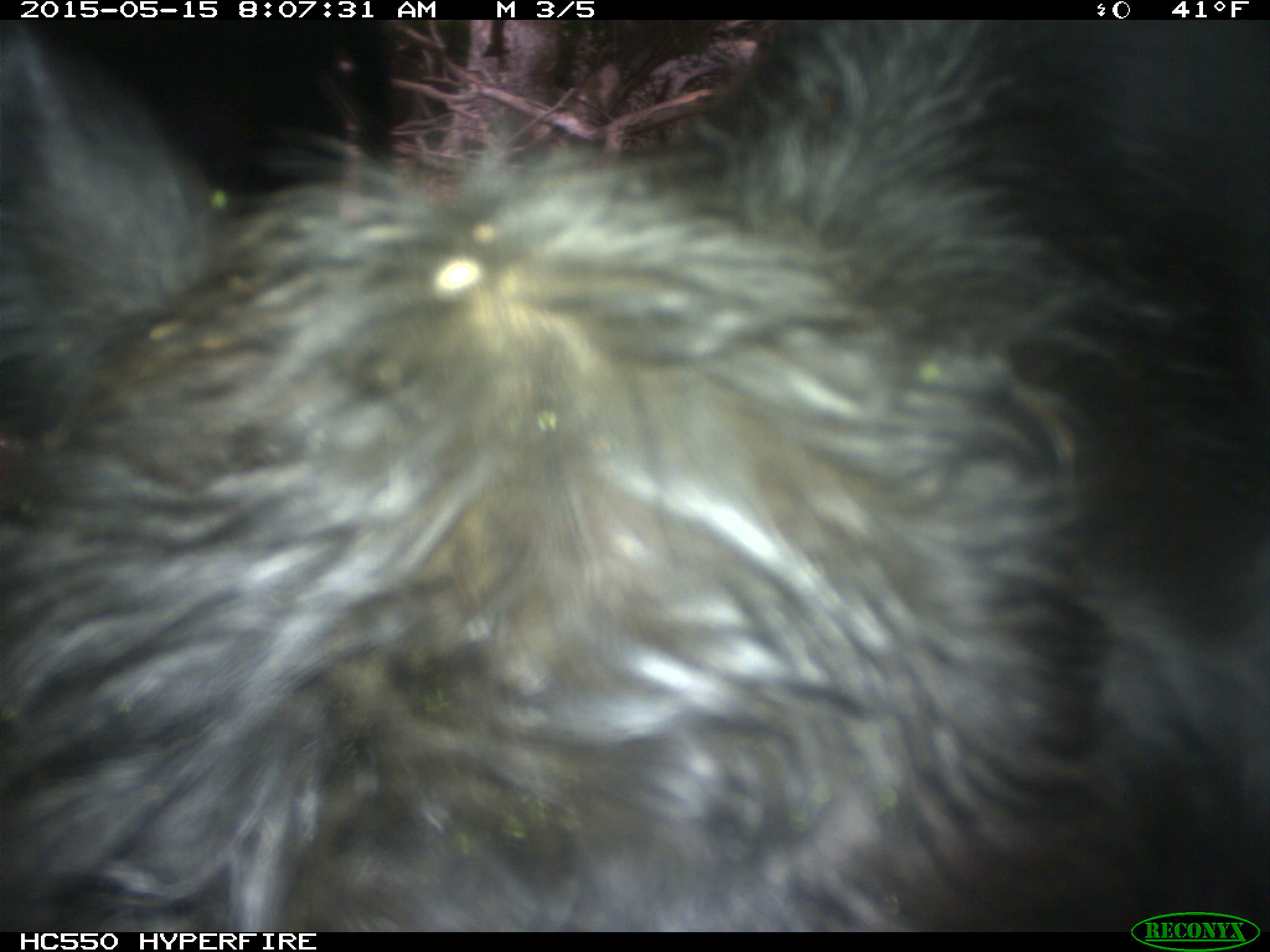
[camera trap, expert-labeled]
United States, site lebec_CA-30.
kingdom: Animalia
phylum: Chordata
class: Mammalia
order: Artiodactyla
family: Bovidae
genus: Bos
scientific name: Bos taurus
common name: domestic cow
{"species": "Bos taurus (domestic cow)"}